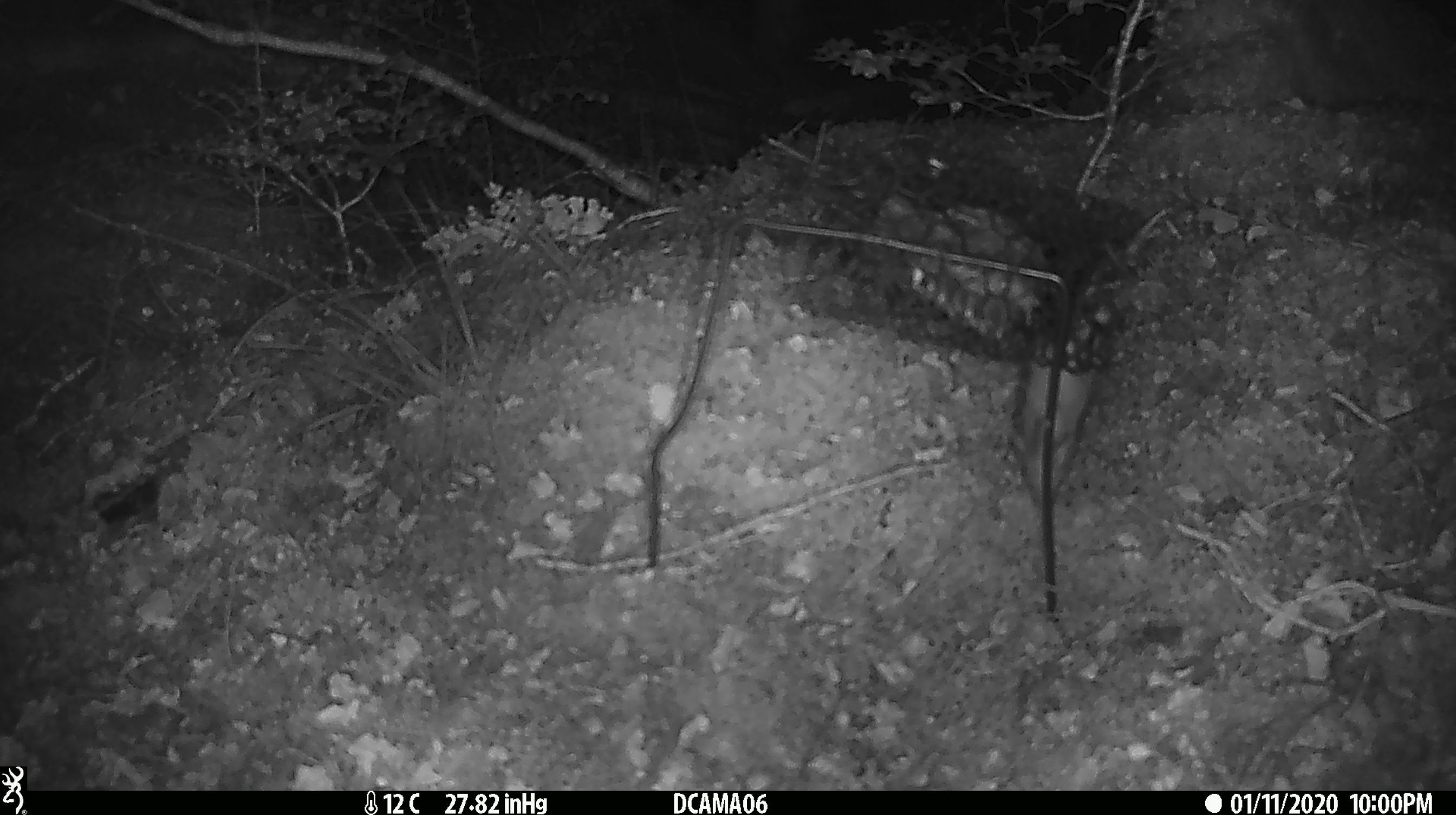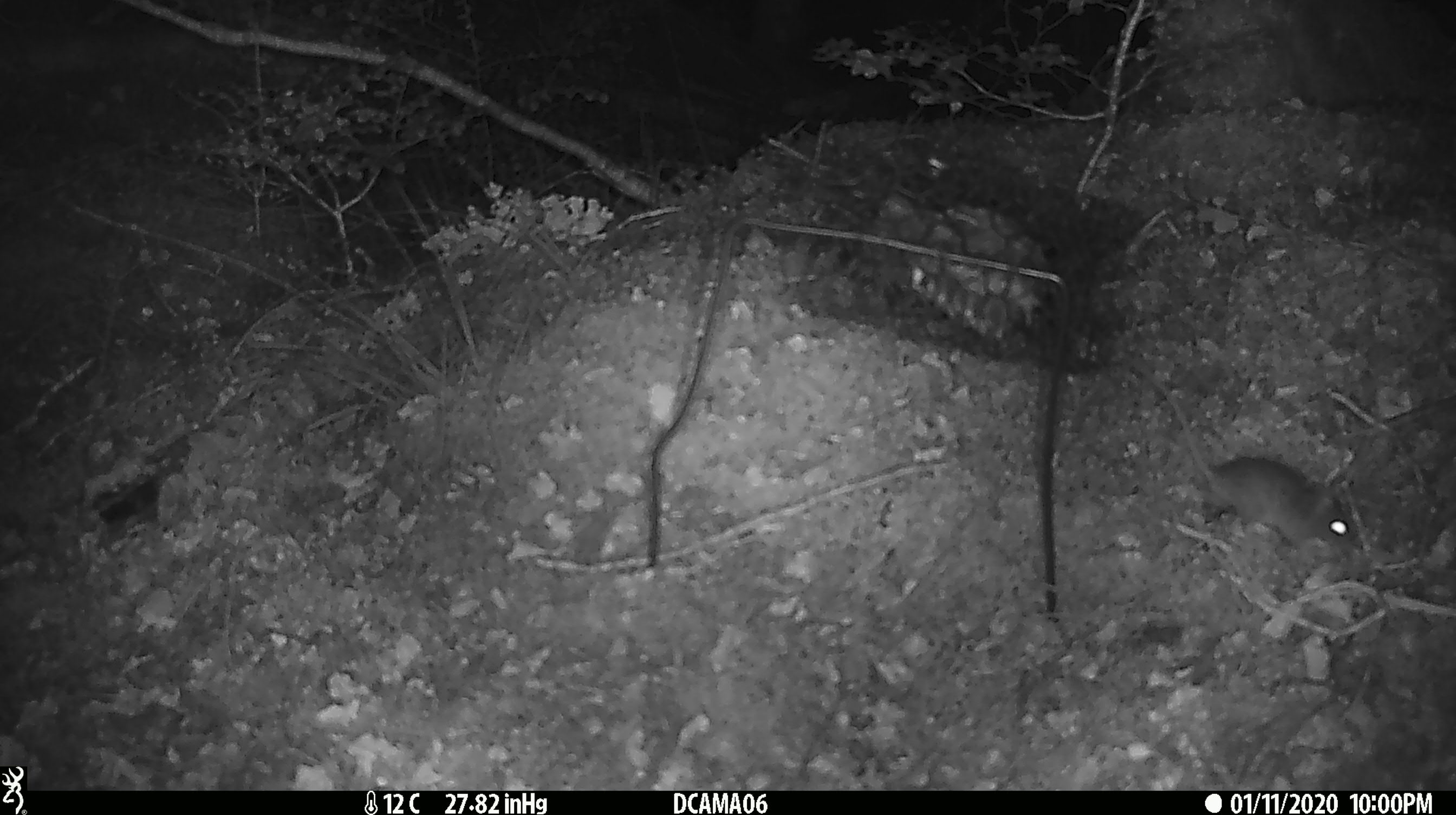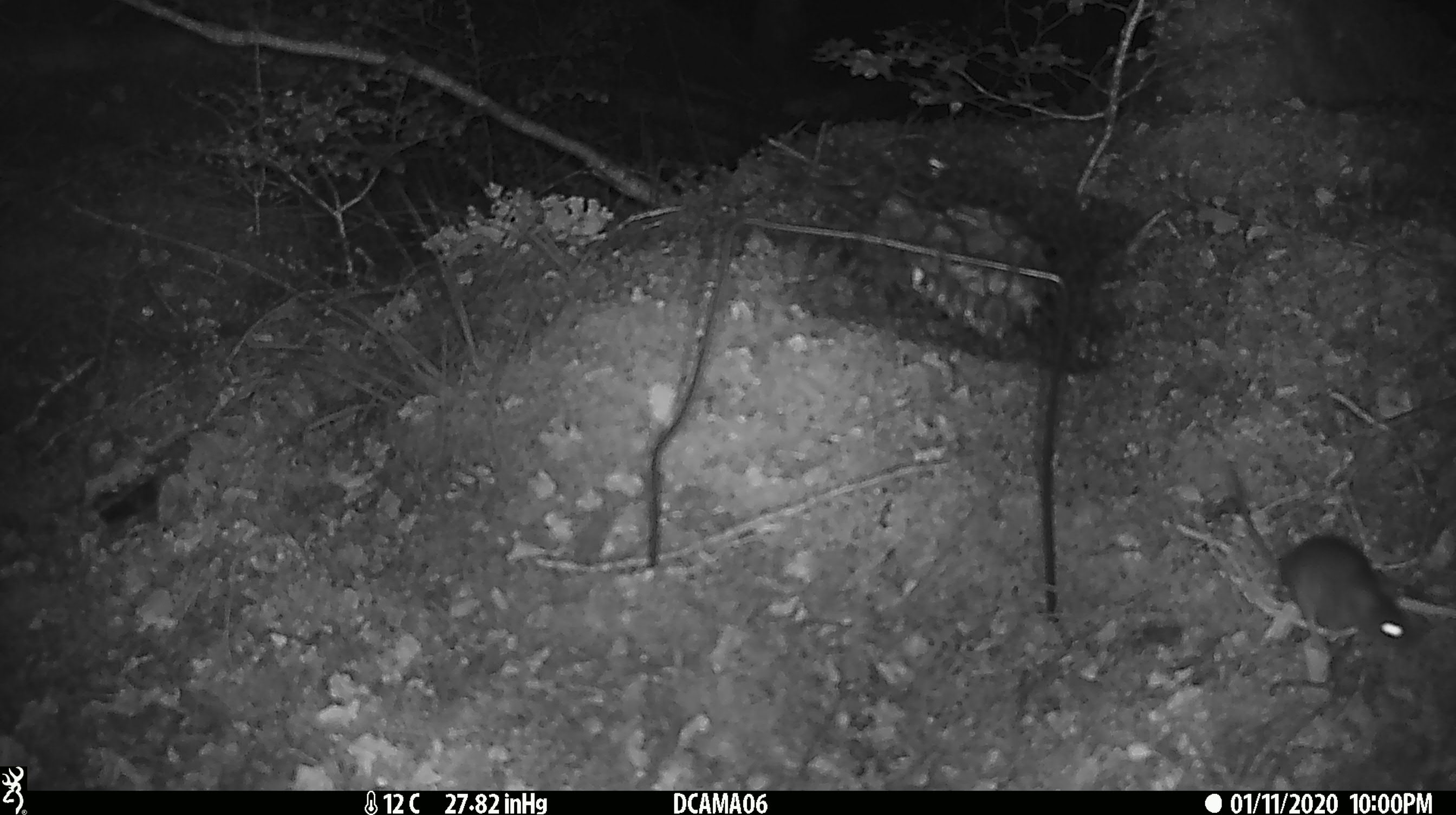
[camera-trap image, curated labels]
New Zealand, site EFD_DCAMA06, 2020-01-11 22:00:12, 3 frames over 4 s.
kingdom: Animalia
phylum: Chordata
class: Mammalia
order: Rodentia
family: Muridae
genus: Mus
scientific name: Mus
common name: mouse